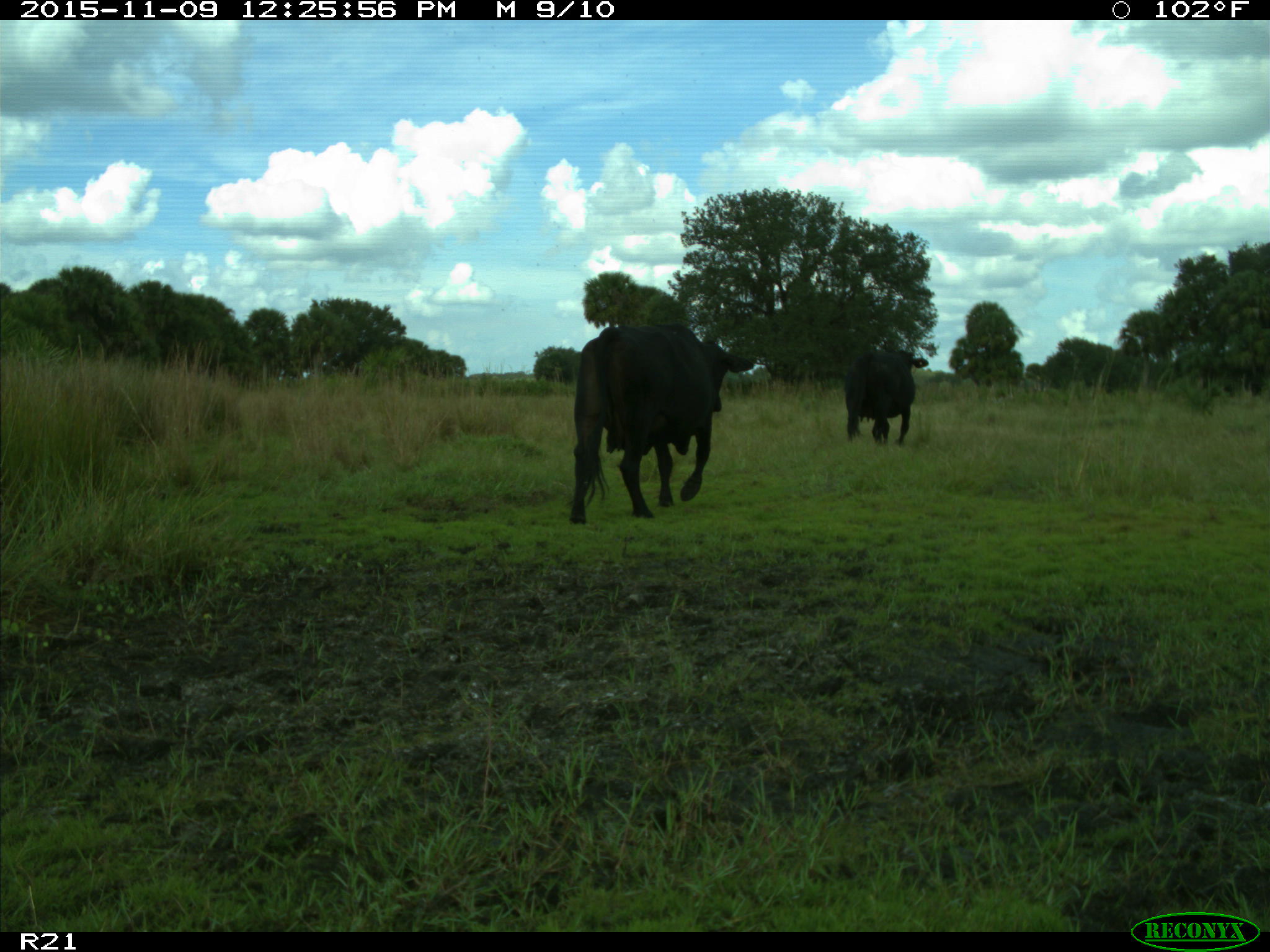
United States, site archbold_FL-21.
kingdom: Animalia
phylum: Chordata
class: Mammalia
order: Artiodactyla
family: Bovidae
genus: Bos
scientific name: Bos taurus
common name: domestic cow